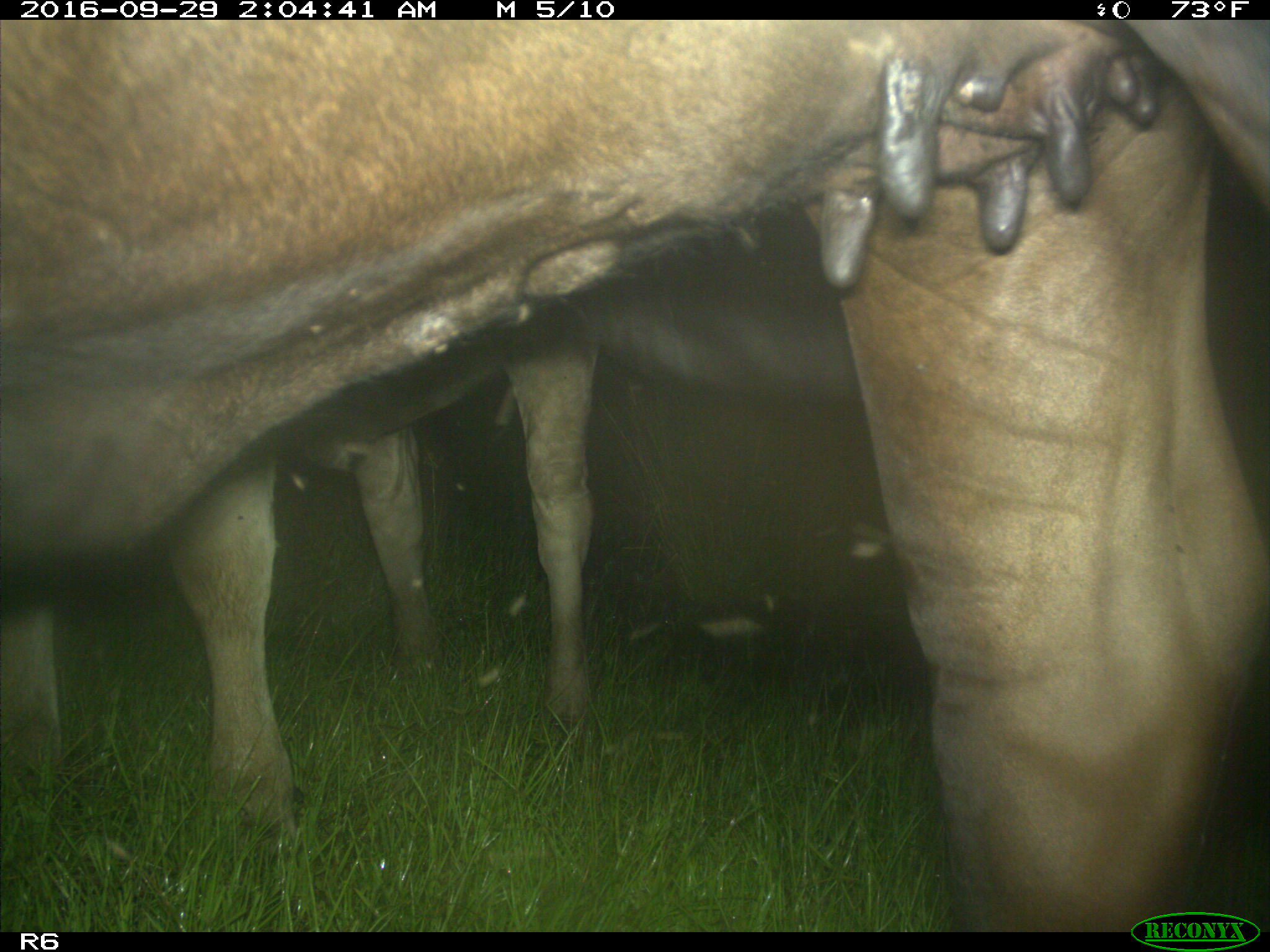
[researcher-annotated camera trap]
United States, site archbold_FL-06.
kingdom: Animalia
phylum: Chordata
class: Mammalia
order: Artiodactyla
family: Bovidae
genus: Bos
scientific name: Bos taurus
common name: domestic cow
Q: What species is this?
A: Bos taurus (domestic cow).